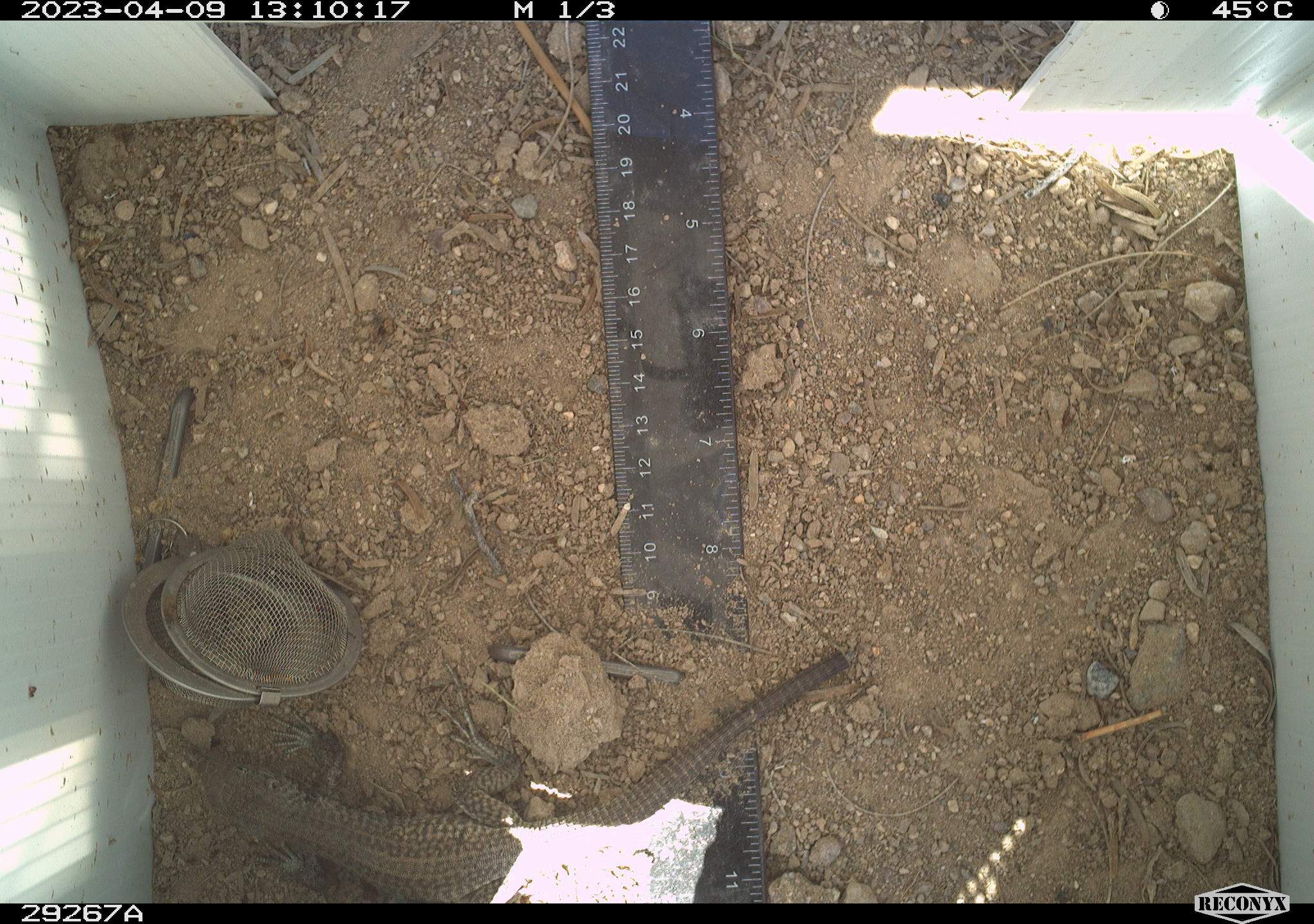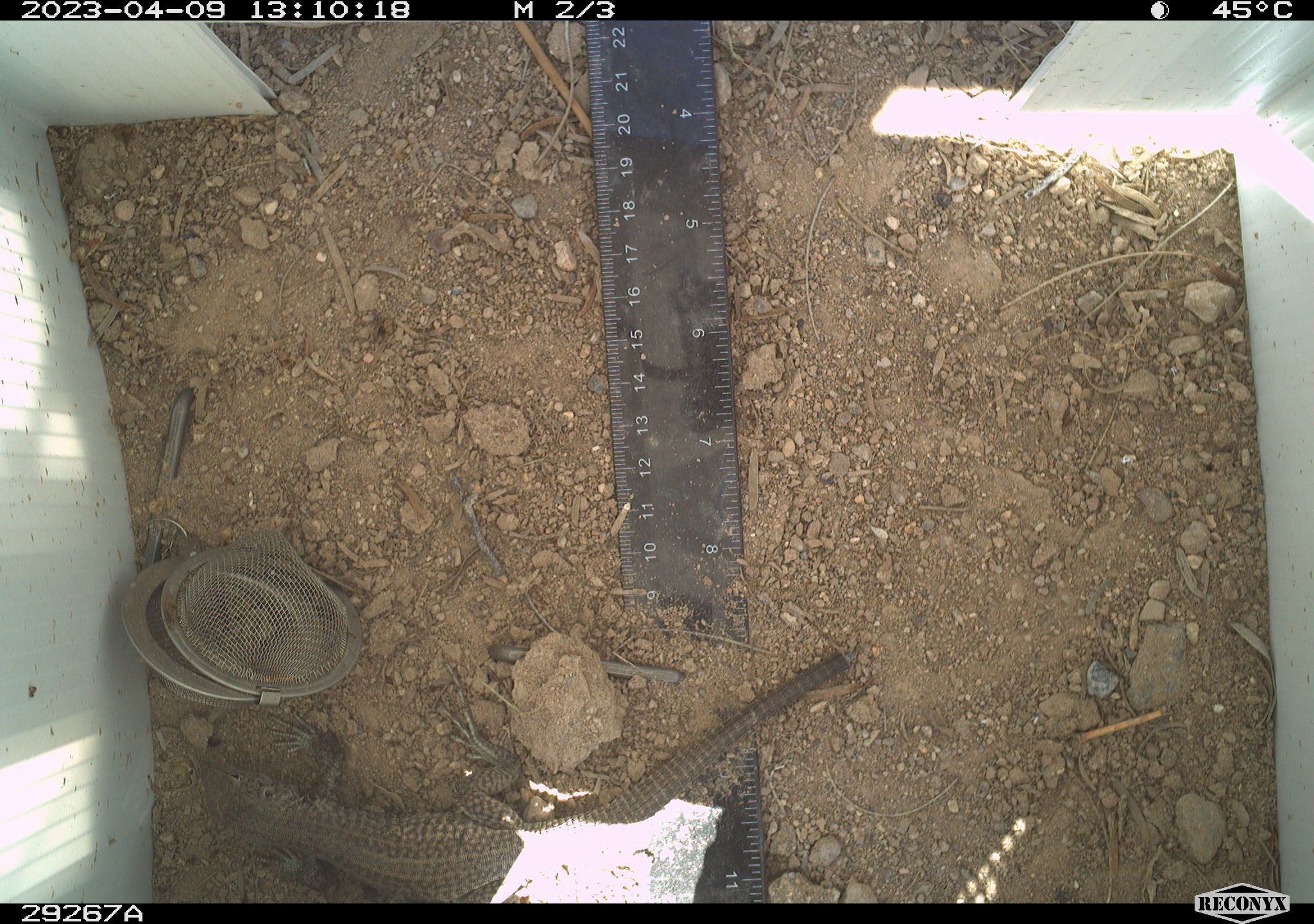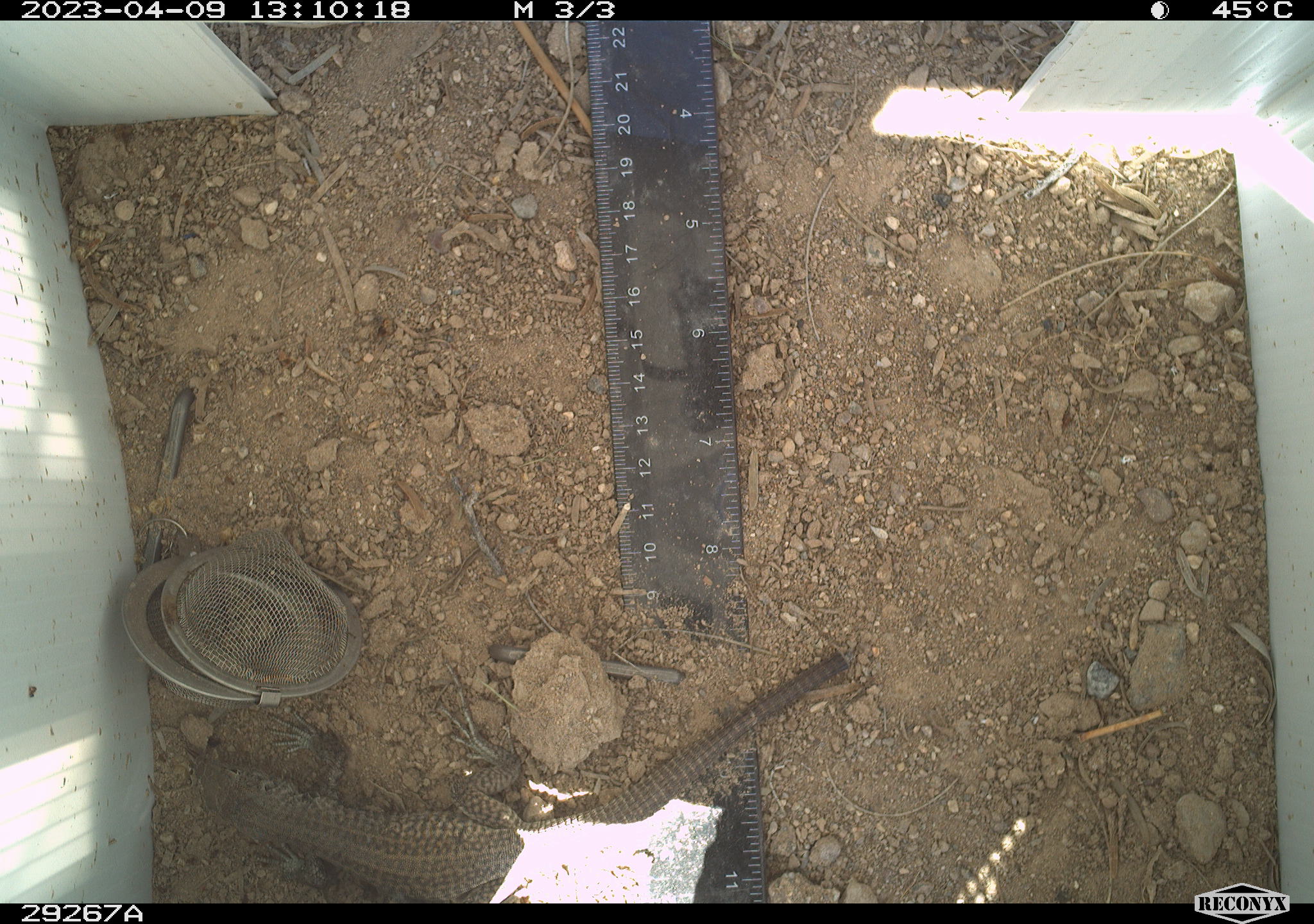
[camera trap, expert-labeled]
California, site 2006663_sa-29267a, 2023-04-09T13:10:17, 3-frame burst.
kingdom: Animalia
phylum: Chordata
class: Reptilia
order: Squamata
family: Teiidae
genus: Aspidoscelis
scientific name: Aspidoscelis tigris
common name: western whiptail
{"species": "western whiptail (Aspidoscelis tigris)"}